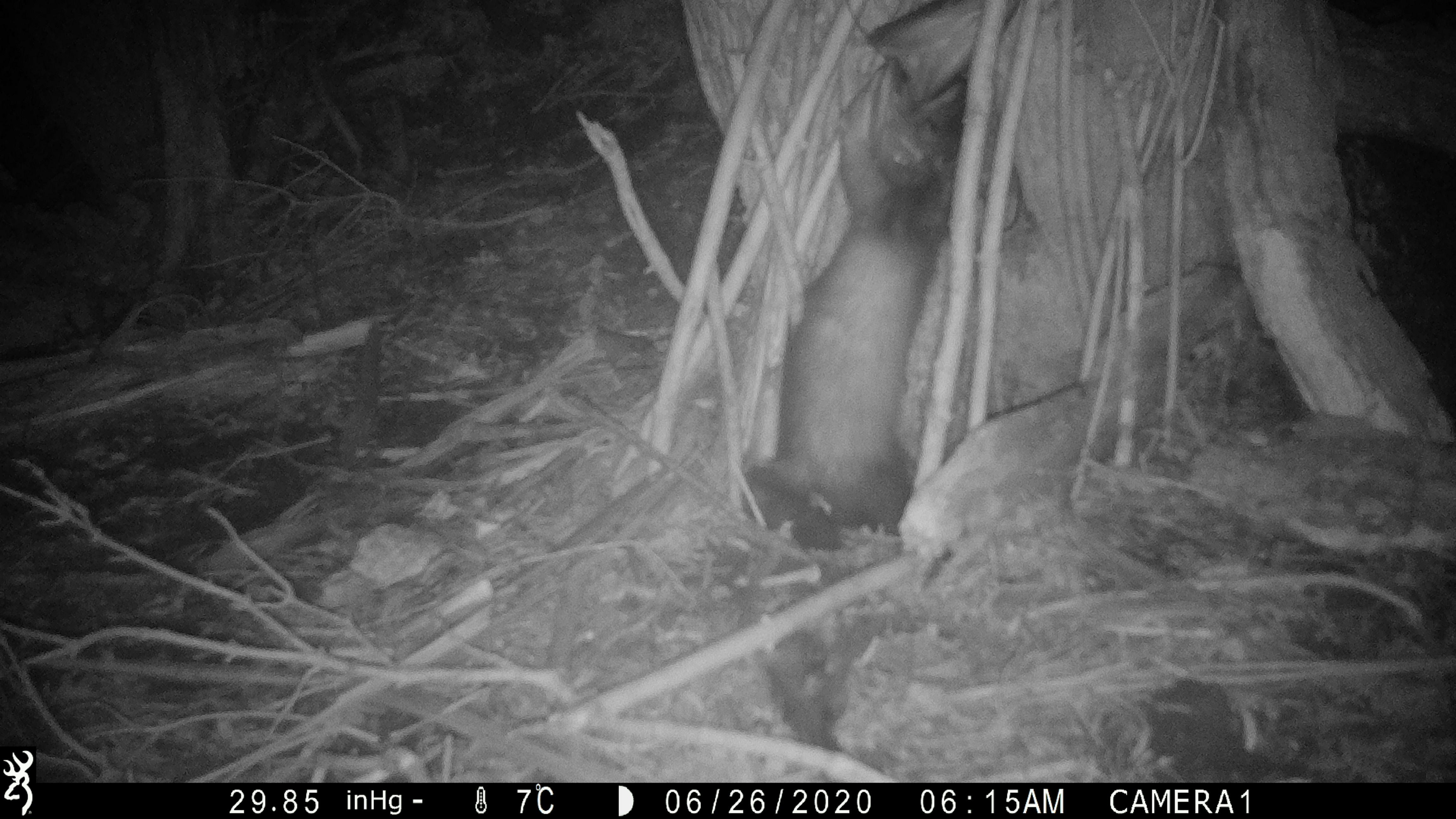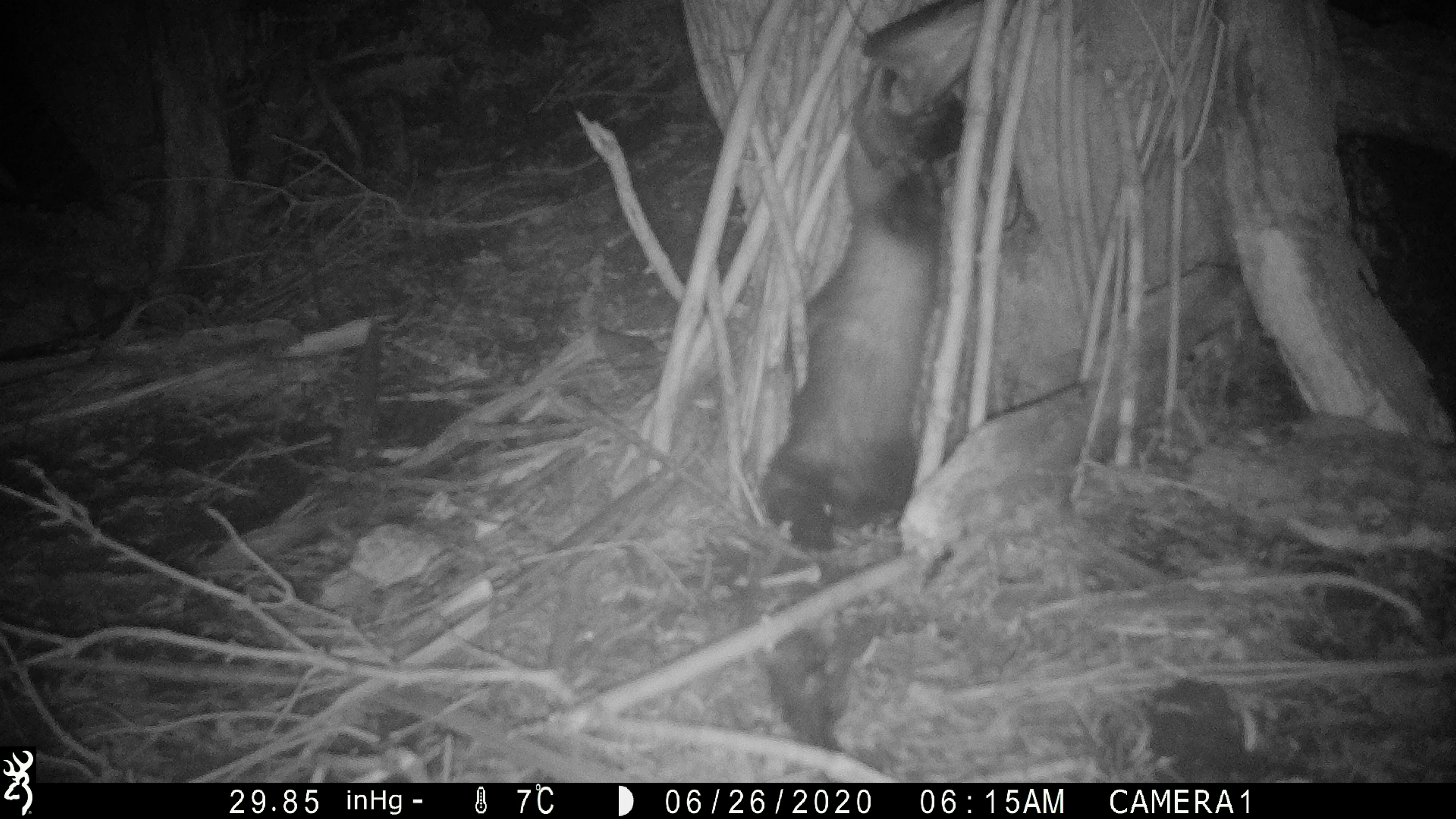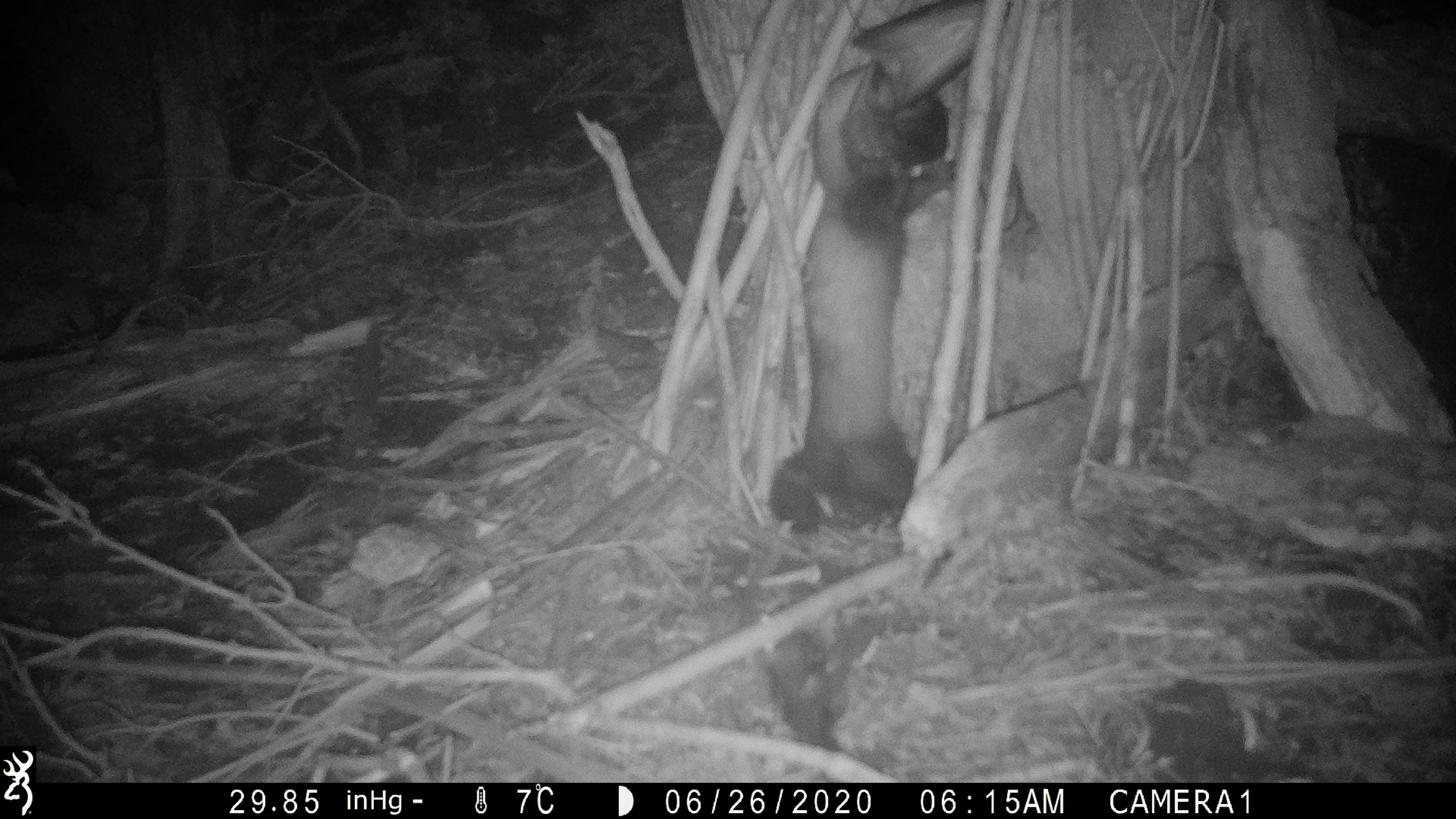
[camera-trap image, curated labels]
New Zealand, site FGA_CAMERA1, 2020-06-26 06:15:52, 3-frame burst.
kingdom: Animalia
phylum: Chordata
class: Mammalia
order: Carnivora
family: Mustelidae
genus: Mustela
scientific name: Mustela furo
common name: ferret